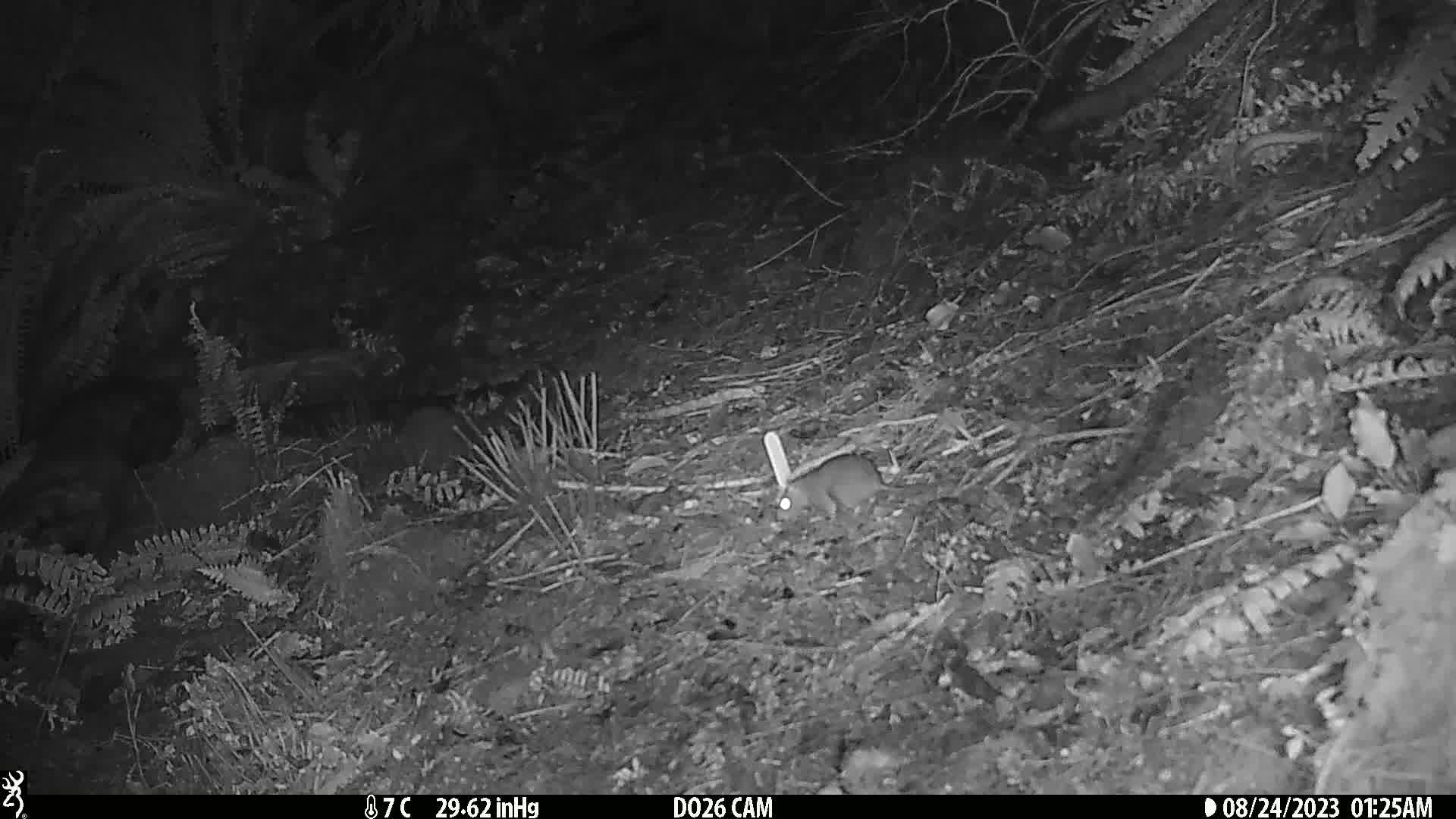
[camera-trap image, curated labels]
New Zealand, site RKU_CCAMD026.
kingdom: Animalia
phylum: Chordata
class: Mammalia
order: Rodentia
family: Muridae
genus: Rattus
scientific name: Rattus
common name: rat